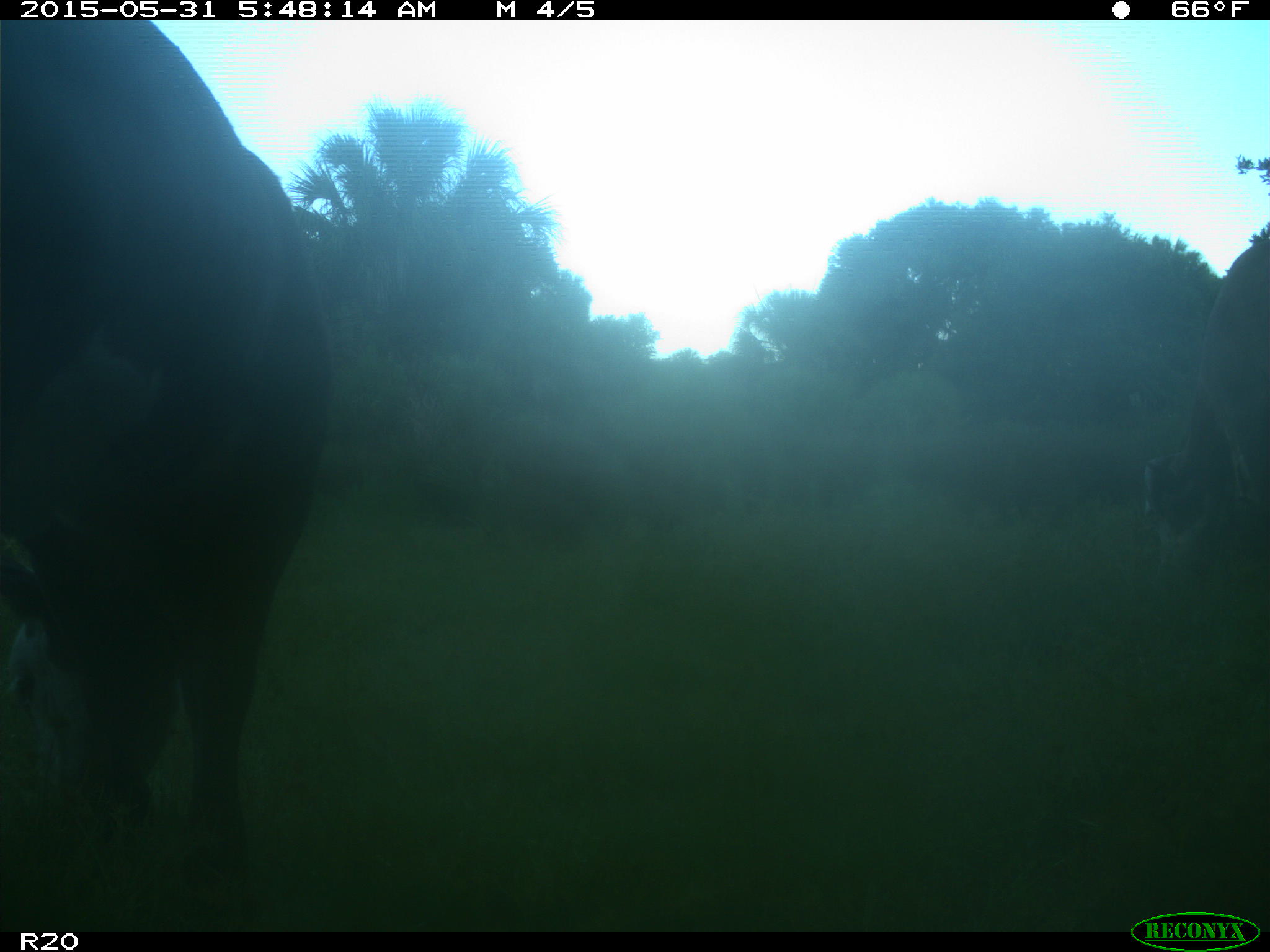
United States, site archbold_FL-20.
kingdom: Animalia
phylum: Chordata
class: Mammalia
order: Artiodactyla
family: Bovidae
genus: Bos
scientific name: Bos taurus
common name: domestic cow